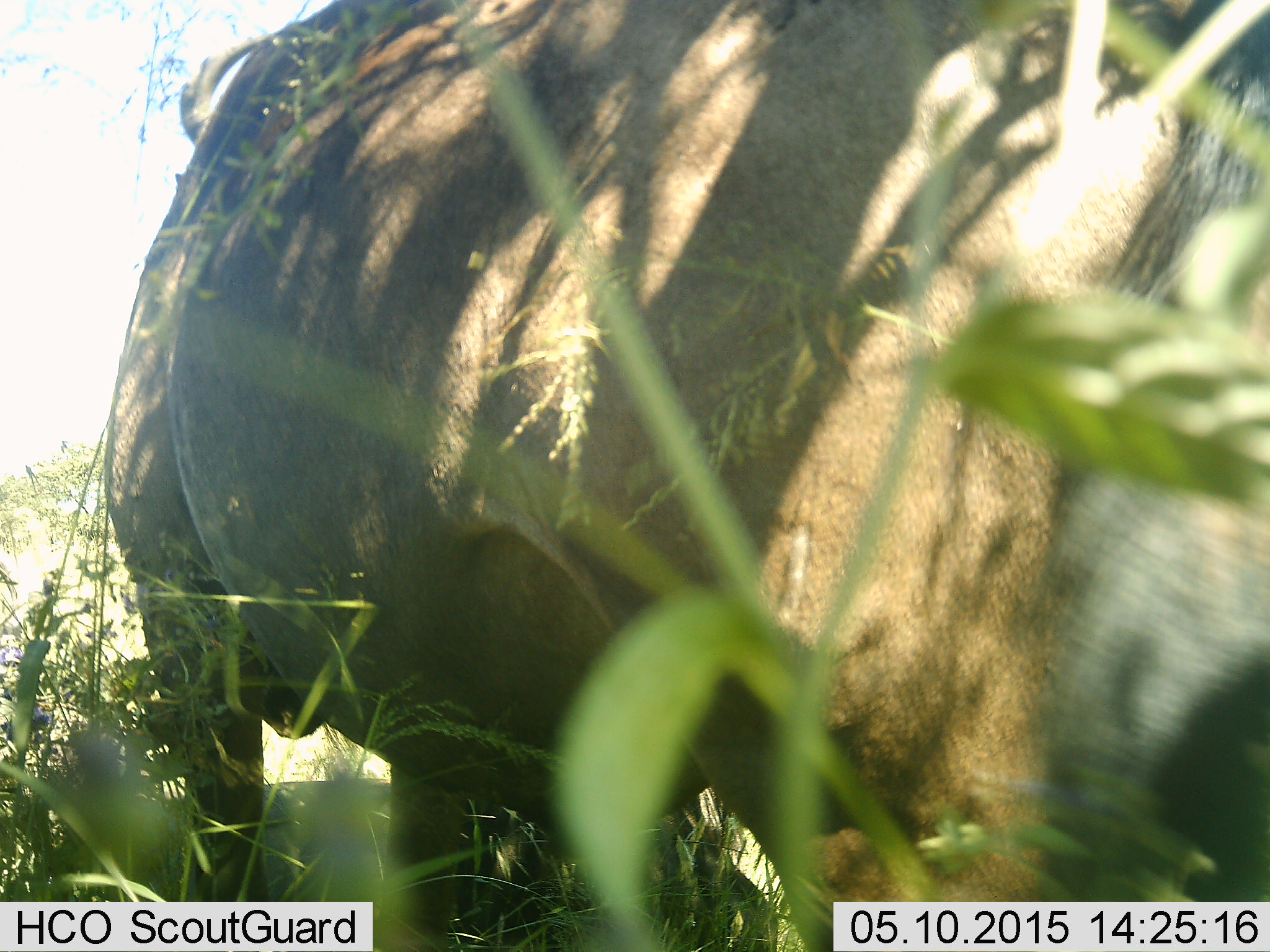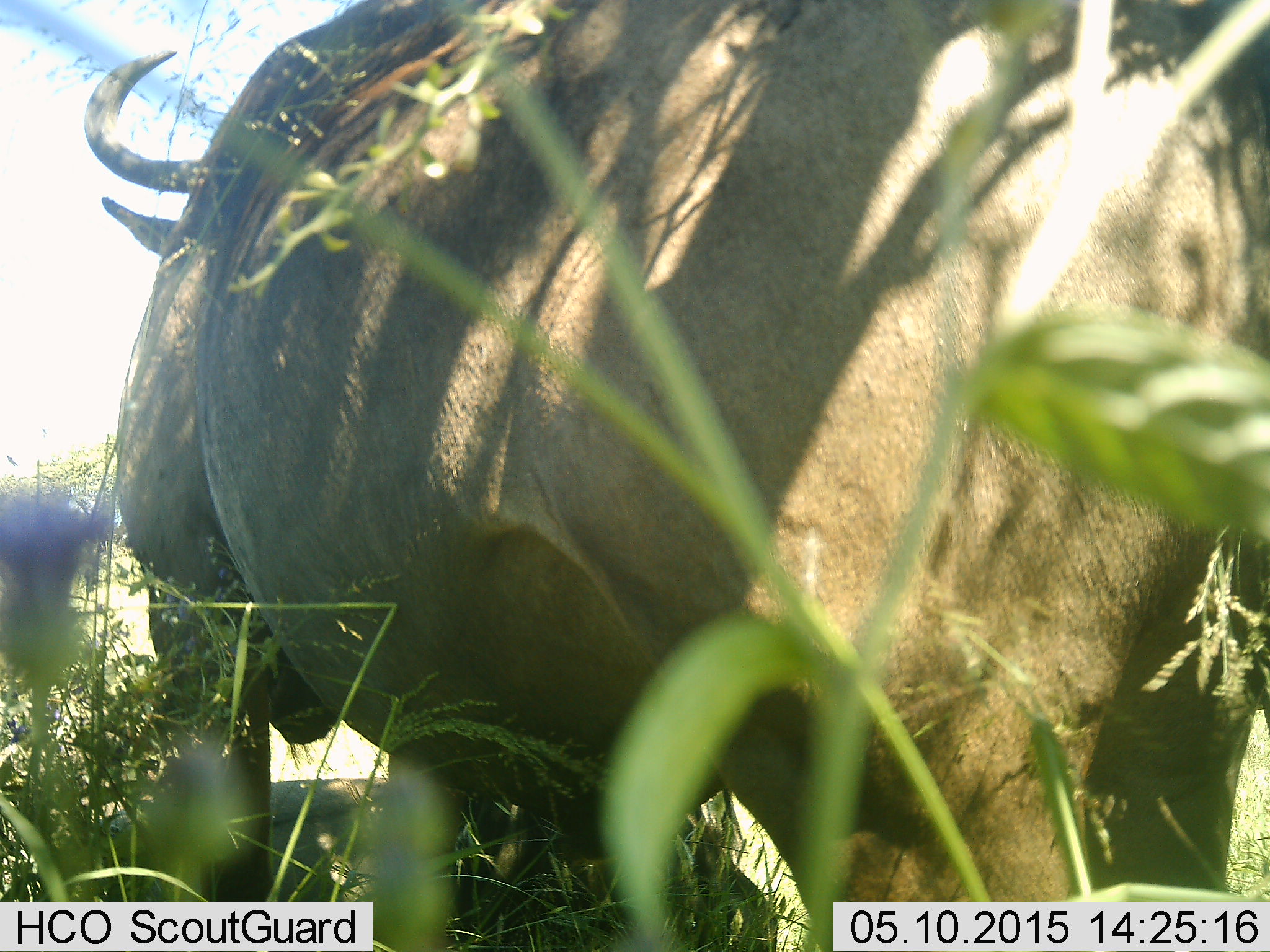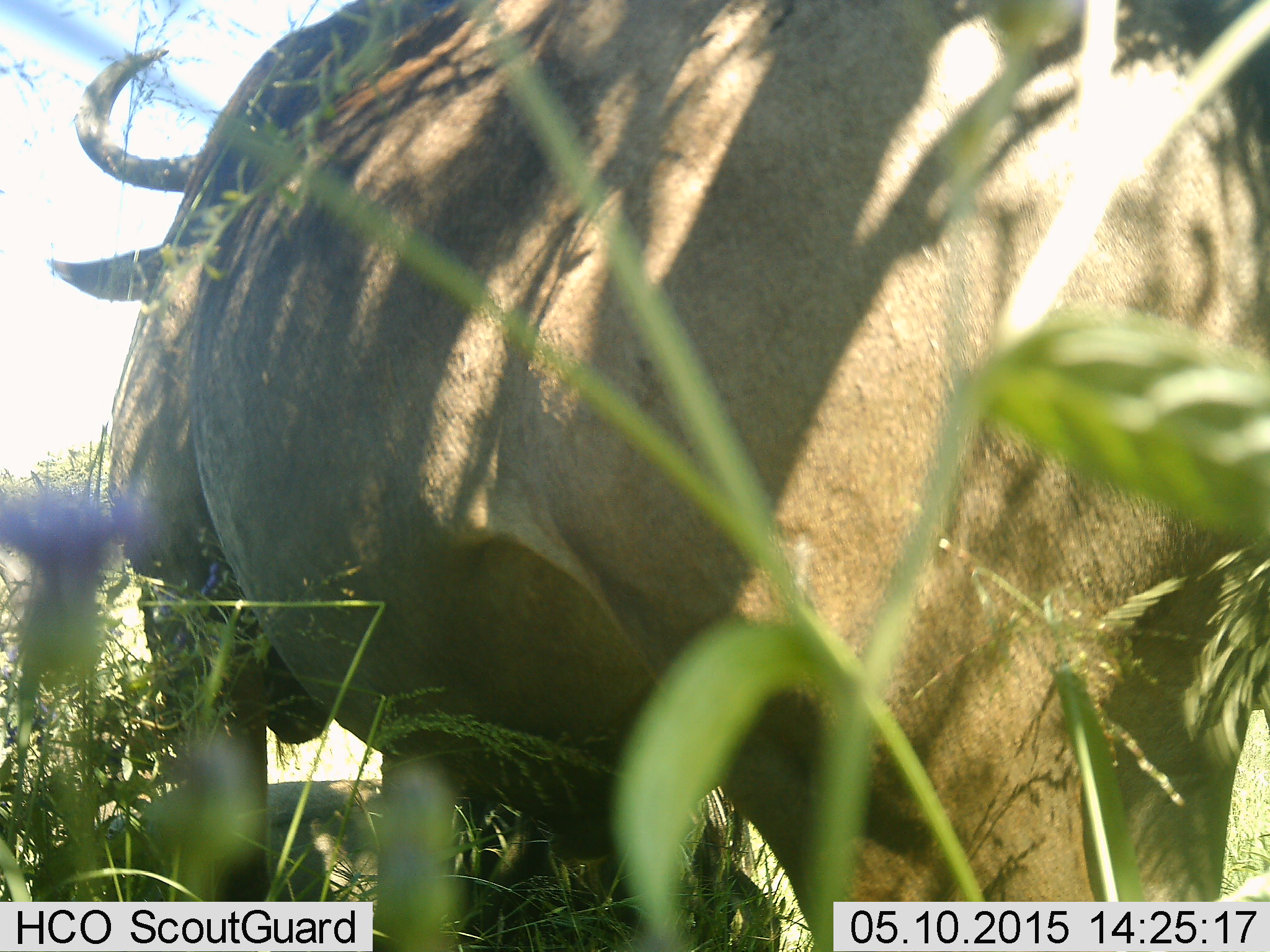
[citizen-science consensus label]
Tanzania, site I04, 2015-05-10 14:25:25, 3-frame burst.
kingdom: Animalia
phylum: Chordata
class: Mammalia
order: Artiodactyla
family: Bovidae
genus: Connochaetes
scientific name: Connochaetes taurinus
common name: blue wildebeest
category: wildebeest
Wildebeest (blue wildebeest) (Connochaetes taurinus), count 1. Behavior (volunteer vote fractions): standing 80%, resting 0%, moving 30%, interacting 0%. Young present (vote fraction): 0%. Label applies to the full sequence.